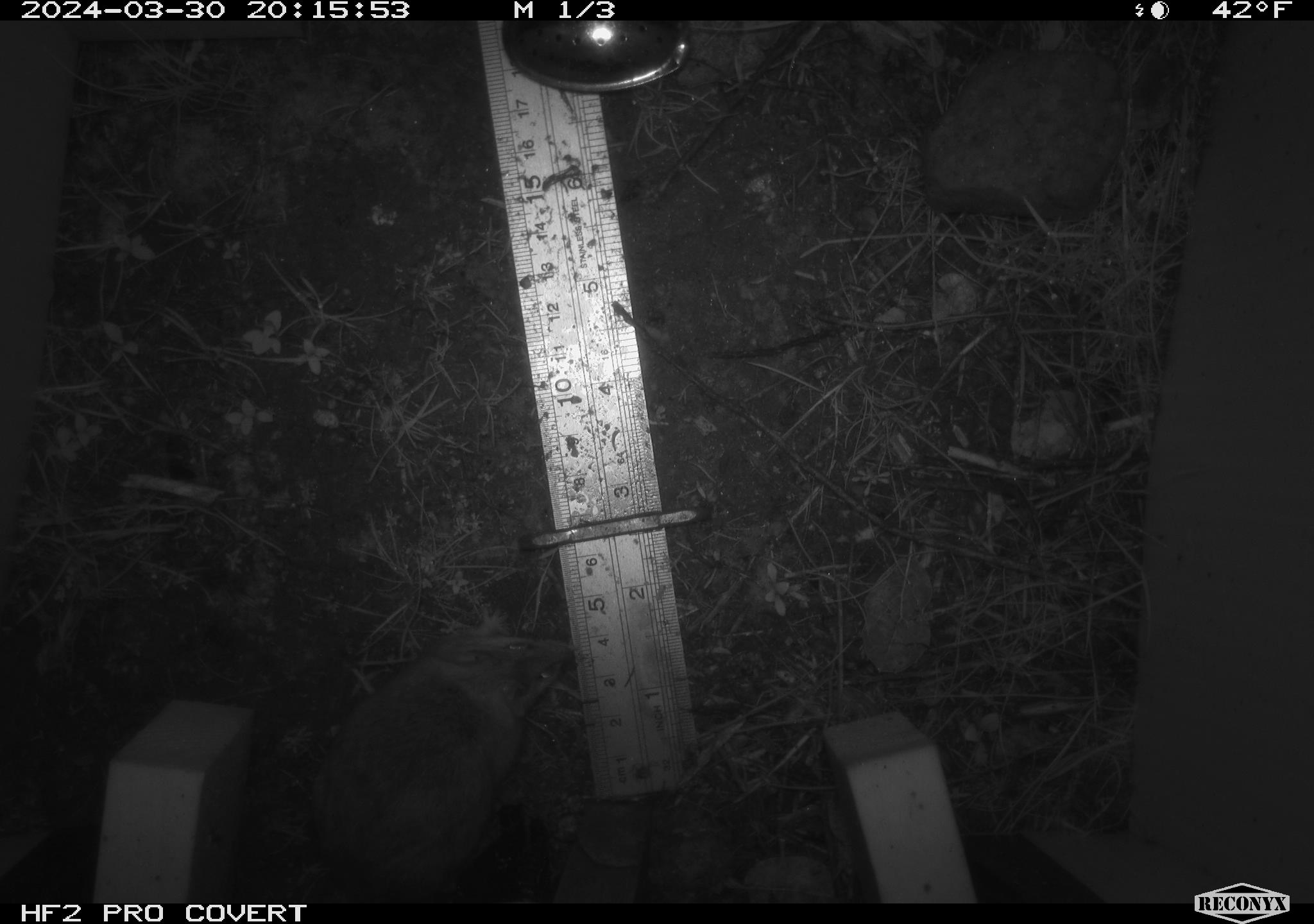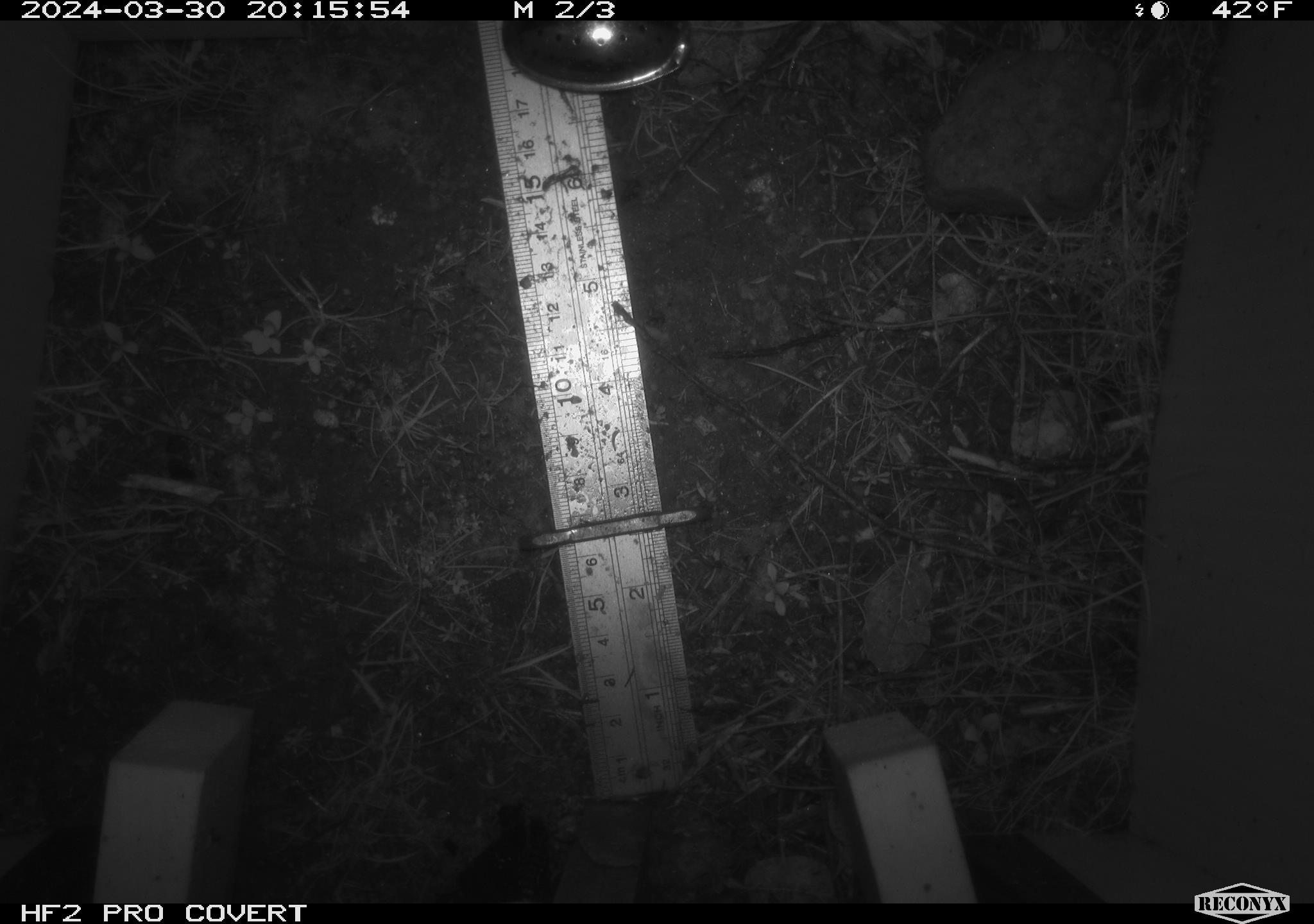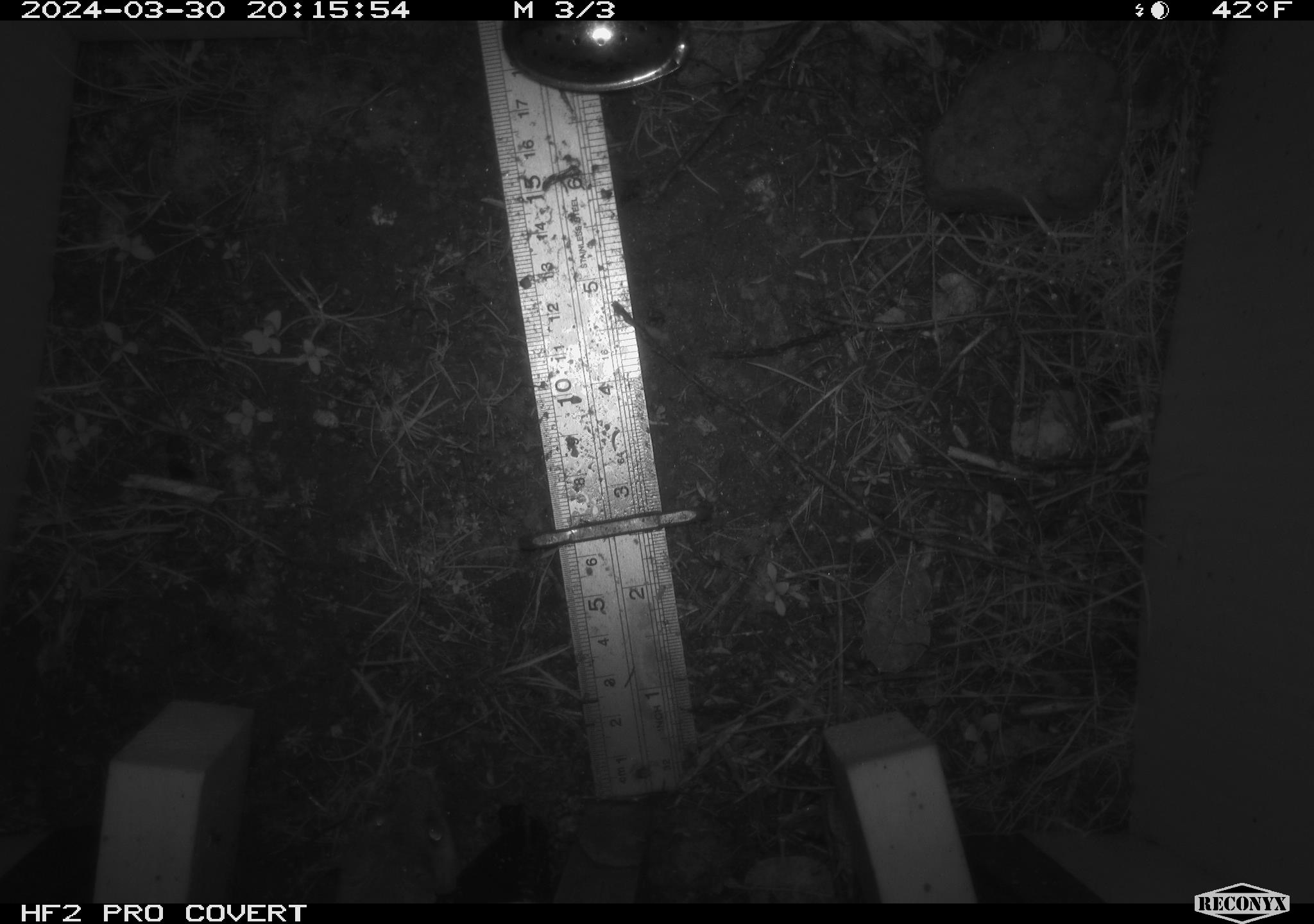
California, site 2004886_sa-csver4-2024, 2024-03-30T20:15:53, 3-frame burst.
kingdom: Animalia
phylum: Chordata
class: Mammalia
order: Rodentia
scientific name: Rodentia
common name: mouse species